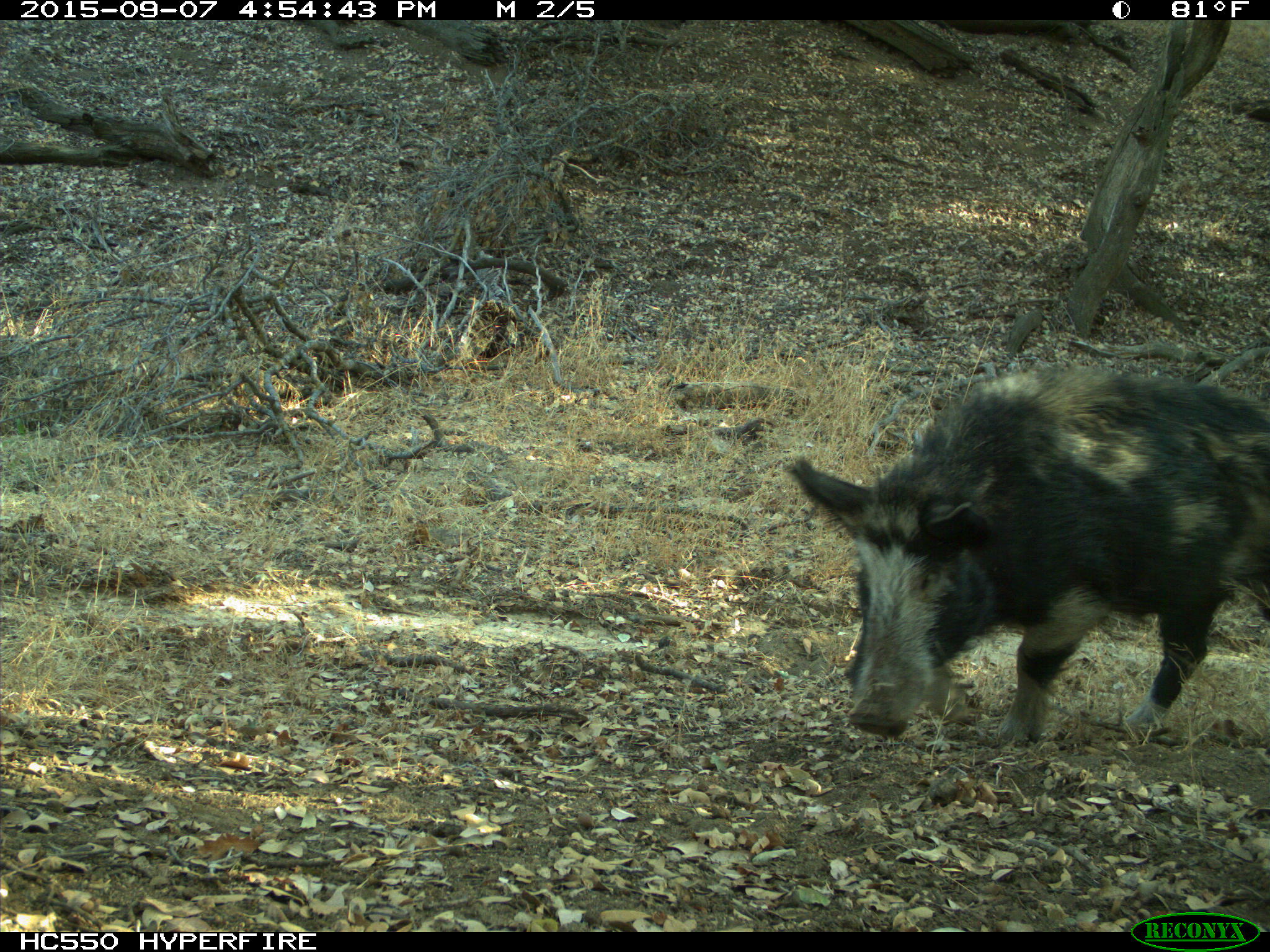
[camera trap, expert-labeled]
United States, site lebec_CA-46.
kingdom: Animalia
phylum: Chordata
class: Mammalia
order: Artiodactyla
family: Suidae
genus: Sus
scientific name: Sus scrofa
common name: wild boar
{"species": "Sus scrofa (wild boar)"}